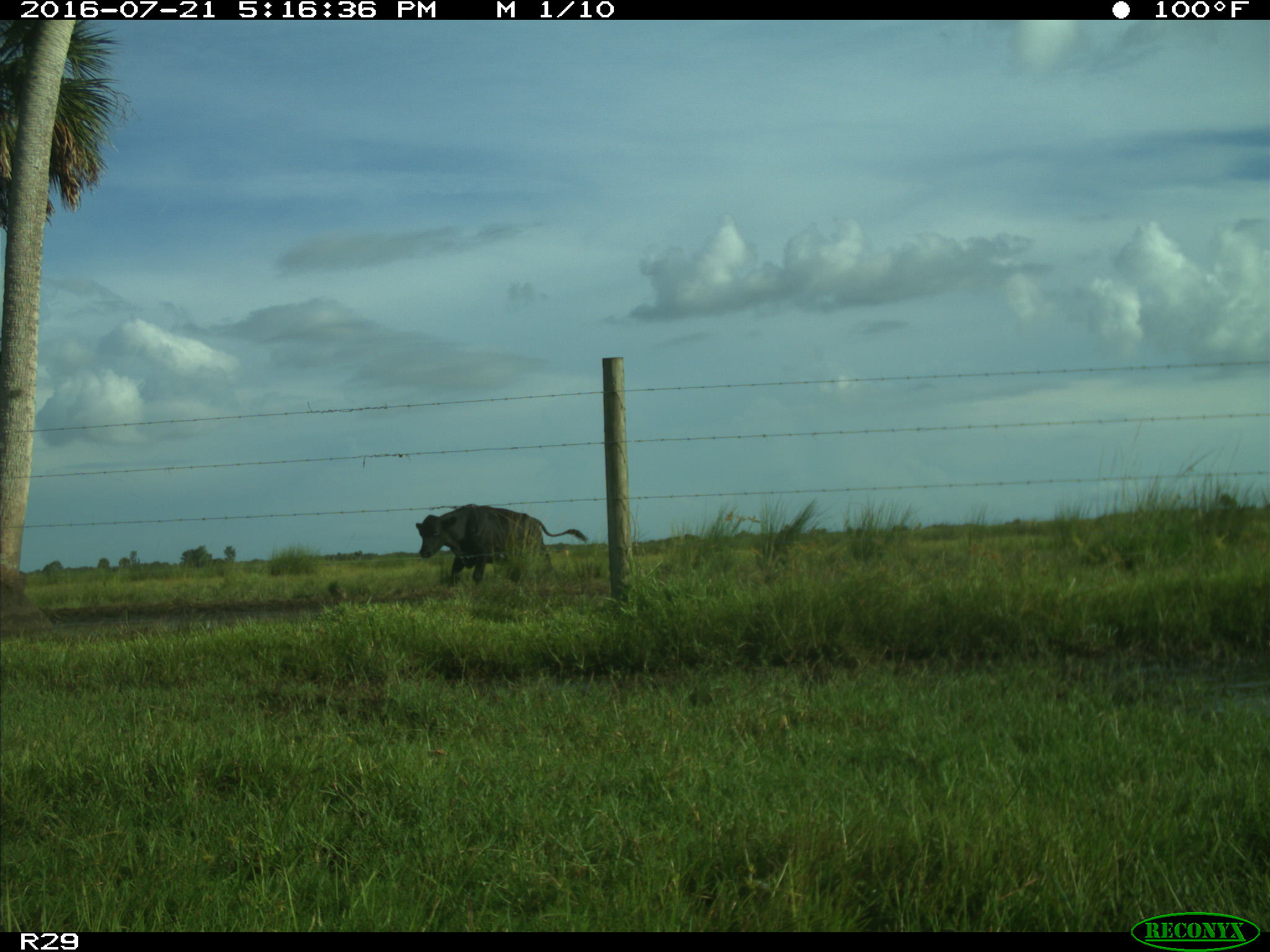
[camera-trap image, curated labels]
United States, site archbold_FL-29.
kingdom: Animalia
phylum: Chordata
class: Mammalia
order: Artiodactyla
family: Bovidae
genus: Bos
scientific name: Bos taurus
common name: domestic cow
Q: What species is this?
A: Bos taurus (domestic cow).